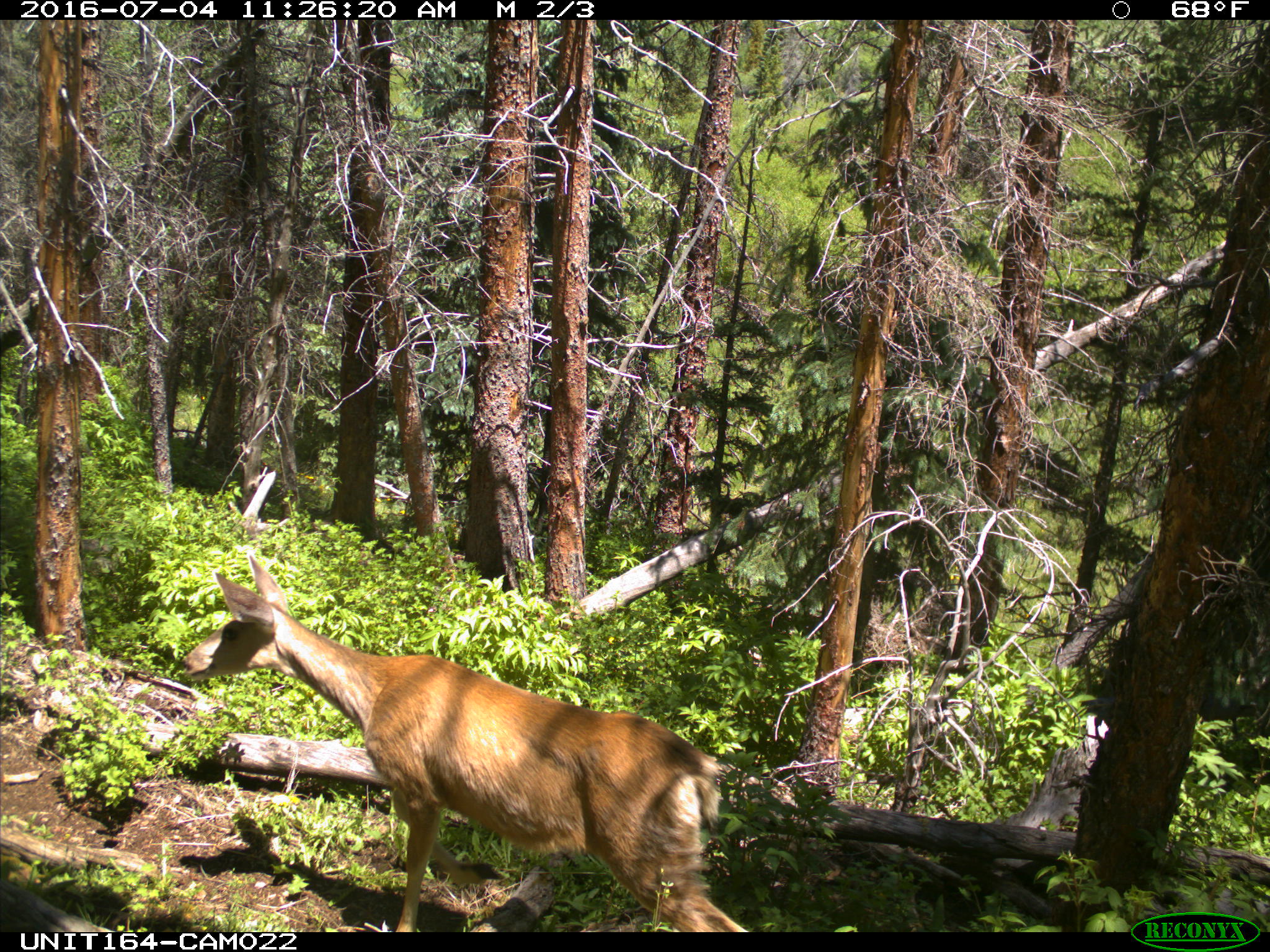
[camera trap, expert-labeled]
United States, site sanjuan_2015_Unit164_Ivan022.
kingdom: Animalia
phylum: Chordata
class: Mammalia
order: Artiodactyla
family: Cervidae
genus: Odocoileus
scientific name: Odocoileus hemionus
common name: mule deer